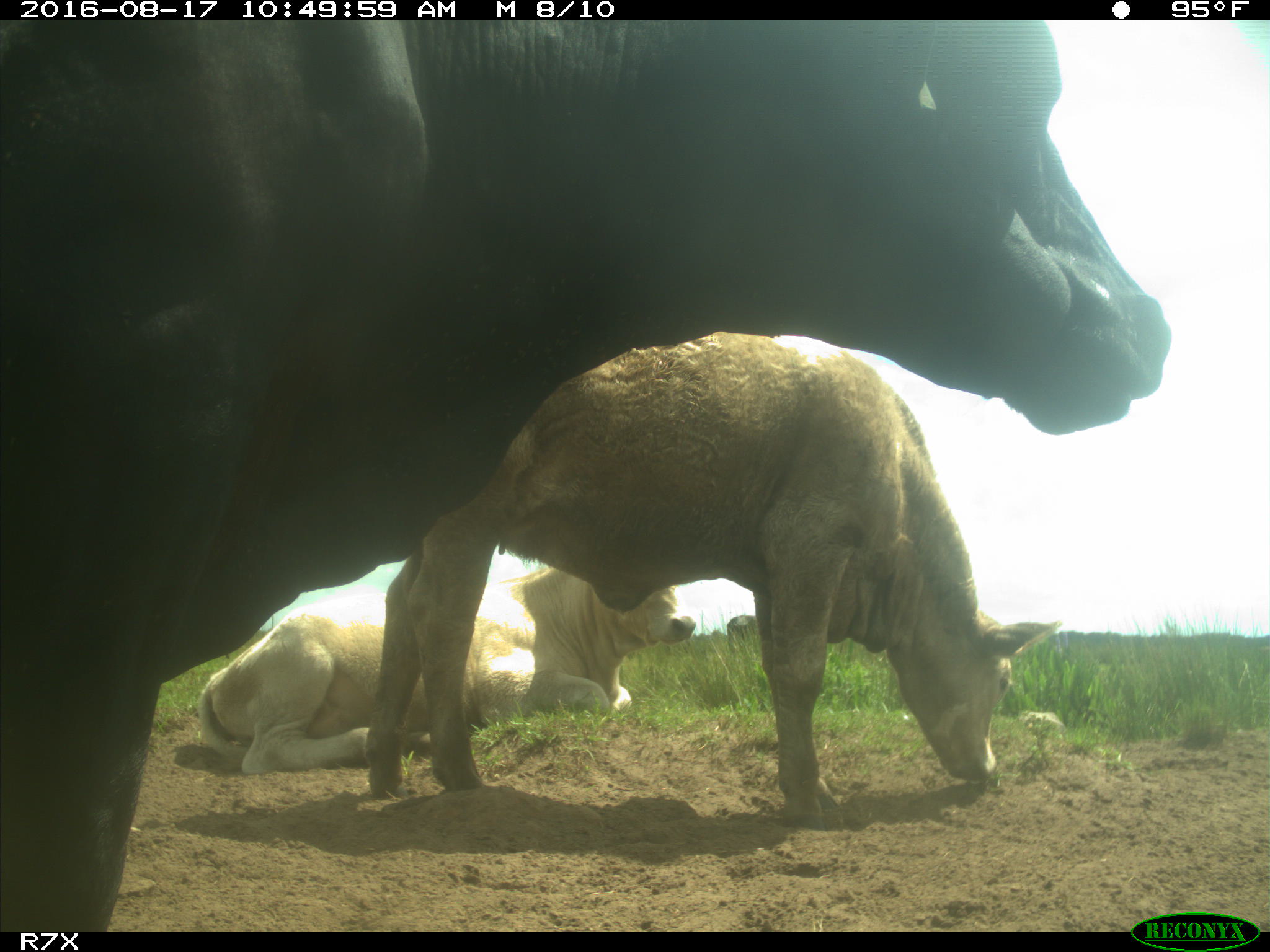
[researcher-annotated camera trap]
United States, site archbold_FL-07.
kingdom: Animalia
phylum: Chordata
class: Mammalia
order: Artiodactyla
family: Bovidae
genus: Bos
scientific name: Bos taurus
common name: domestic cow